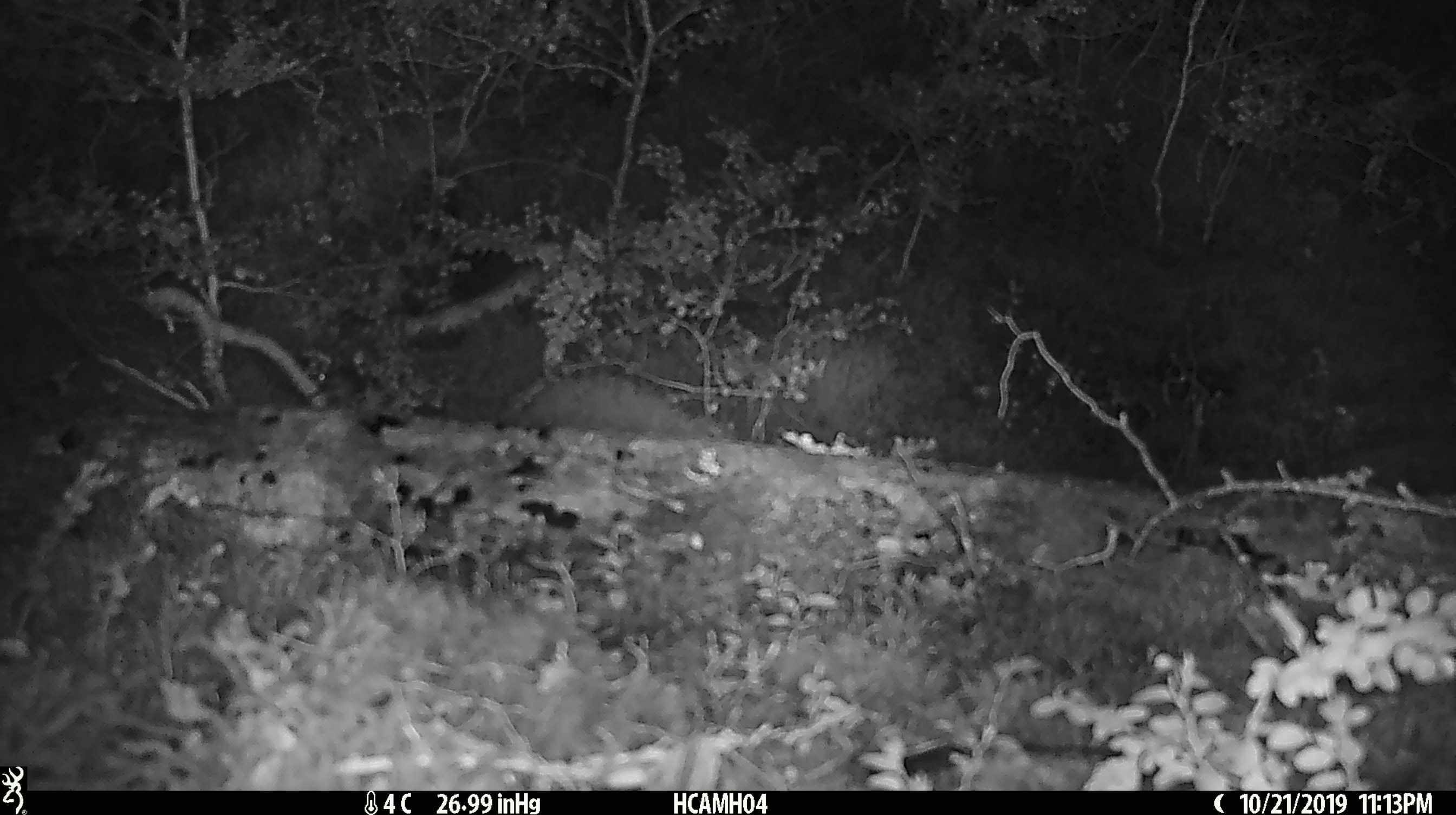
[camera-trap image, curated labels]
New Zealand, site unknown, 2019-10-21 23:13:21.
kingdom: Animalia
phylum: Chordata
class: Mammalia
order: Rodentia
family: Muridae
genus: Mus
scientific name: Mus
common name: mouse